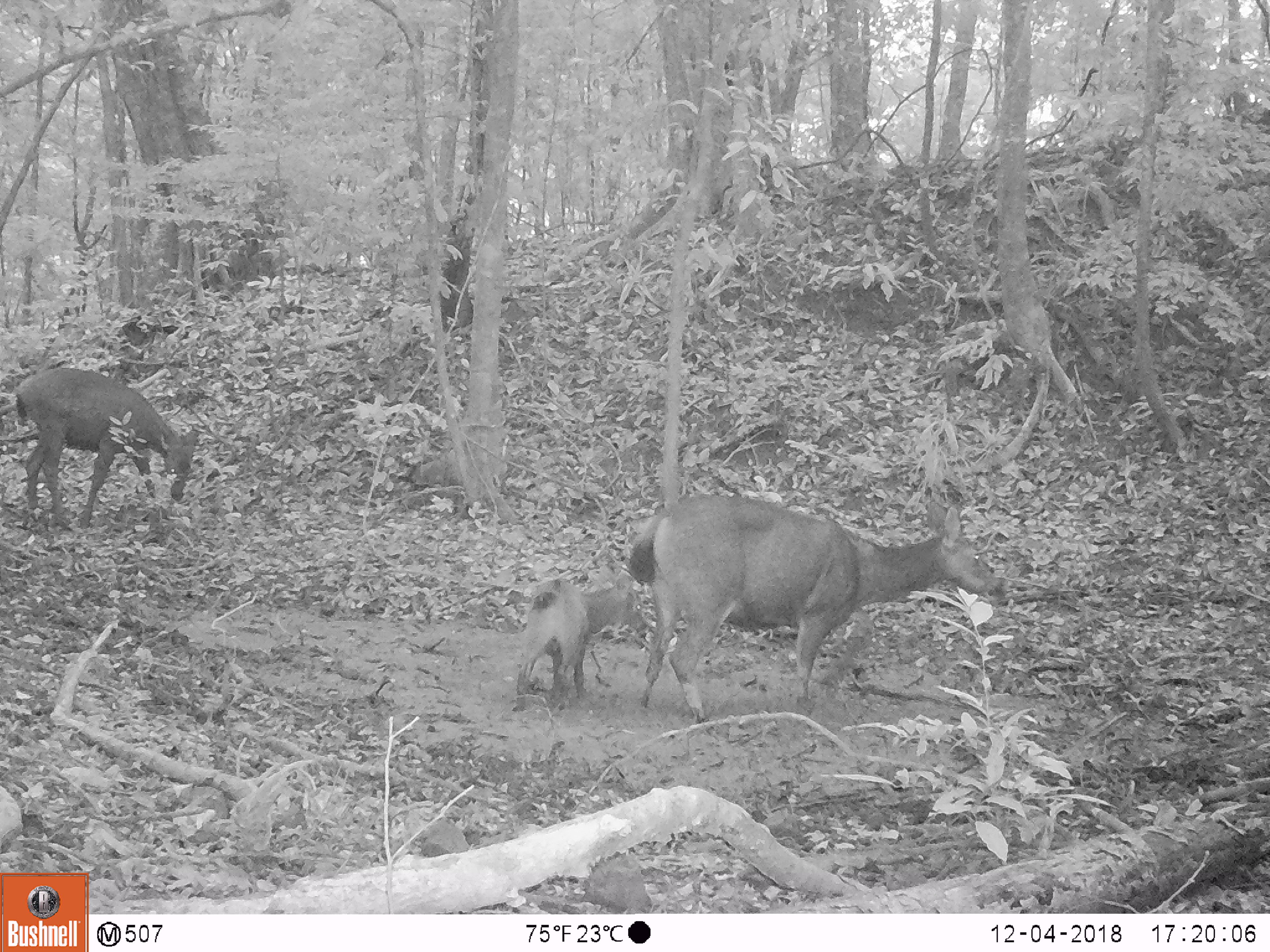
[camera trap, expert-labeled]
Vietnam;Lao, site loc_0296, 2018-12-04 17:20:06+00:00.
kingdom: Animalia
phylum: Chordata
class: Mammalia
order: Artiodactyla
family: Cervidae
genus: Rusa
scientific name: Rusa unicolor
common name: sambar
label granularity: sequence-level